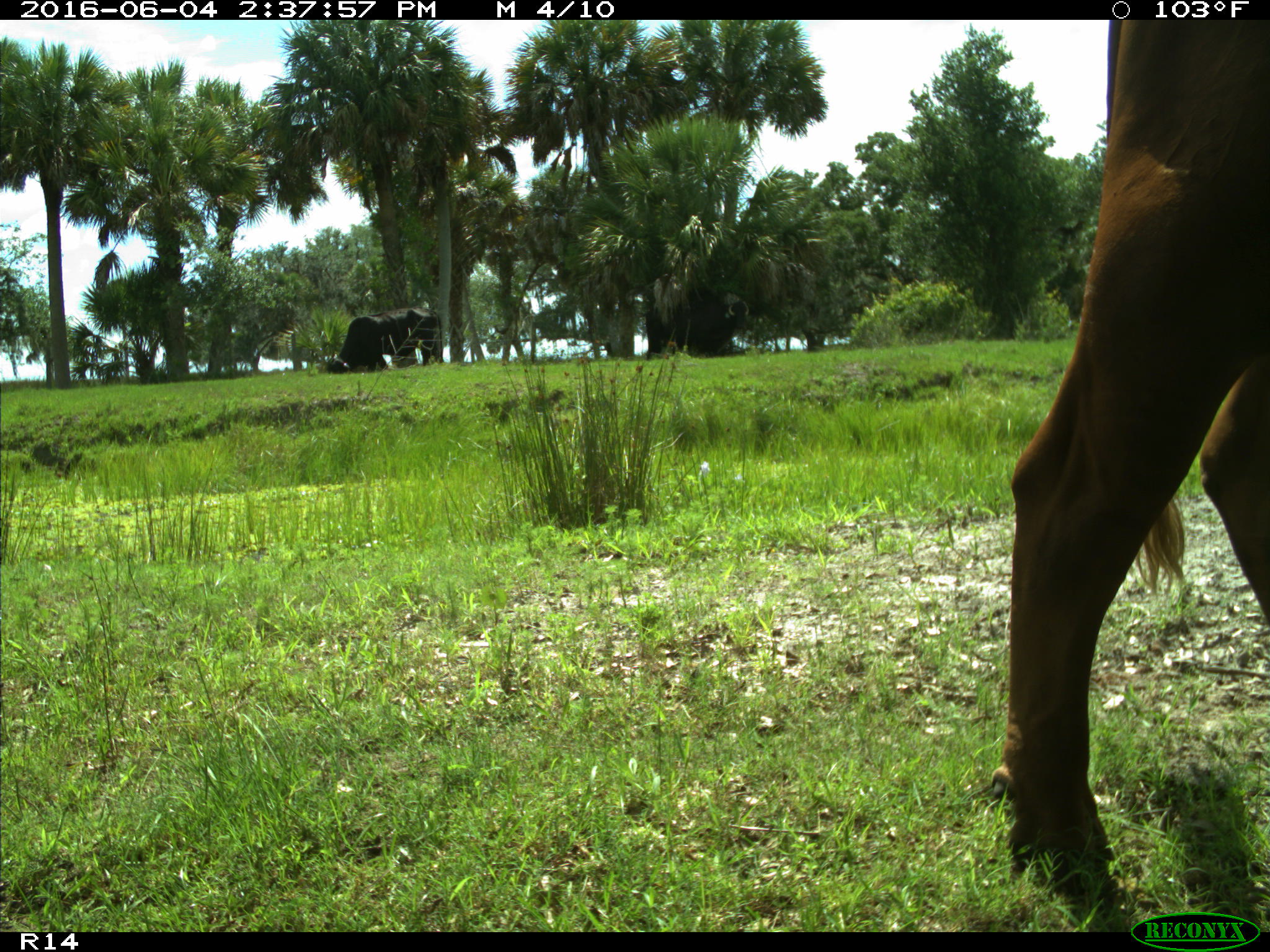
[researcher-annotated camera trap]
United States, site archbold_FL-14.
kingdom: Animalia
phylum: Chordata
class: Mammalia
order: Artiodactyla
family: Bovidae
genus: Bos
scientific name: Bos taurus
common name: domestic cow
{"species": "Bos taurus (domestic cow)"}